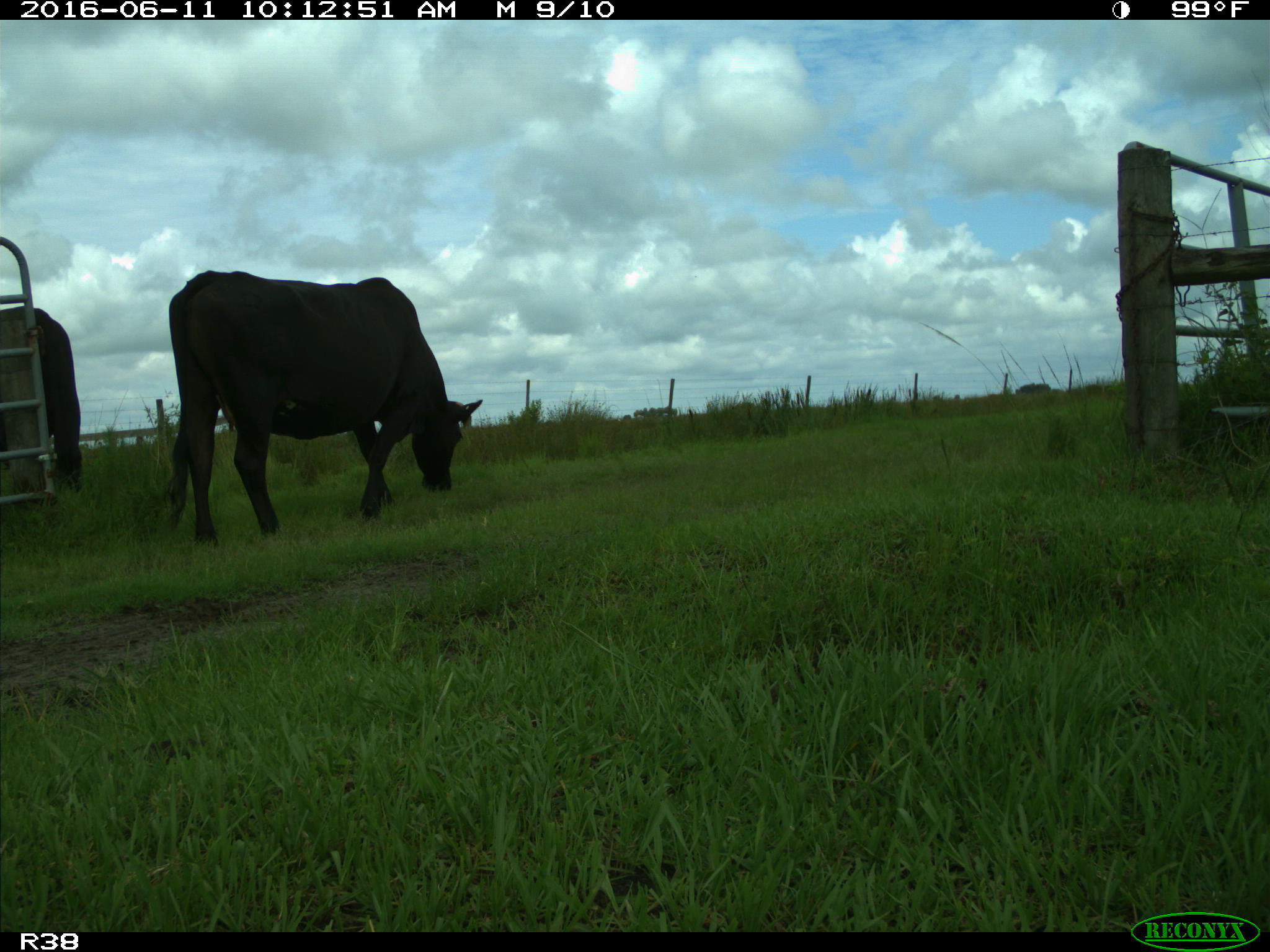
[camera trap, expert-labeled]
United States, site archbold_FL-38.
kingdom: Animalia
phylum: Chordata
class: Mammalia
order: Artiodactyla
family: Bovidae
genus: Bos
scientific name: Bos taurus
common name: domestic cow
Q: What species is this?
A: Bos taurus (domestic cow).